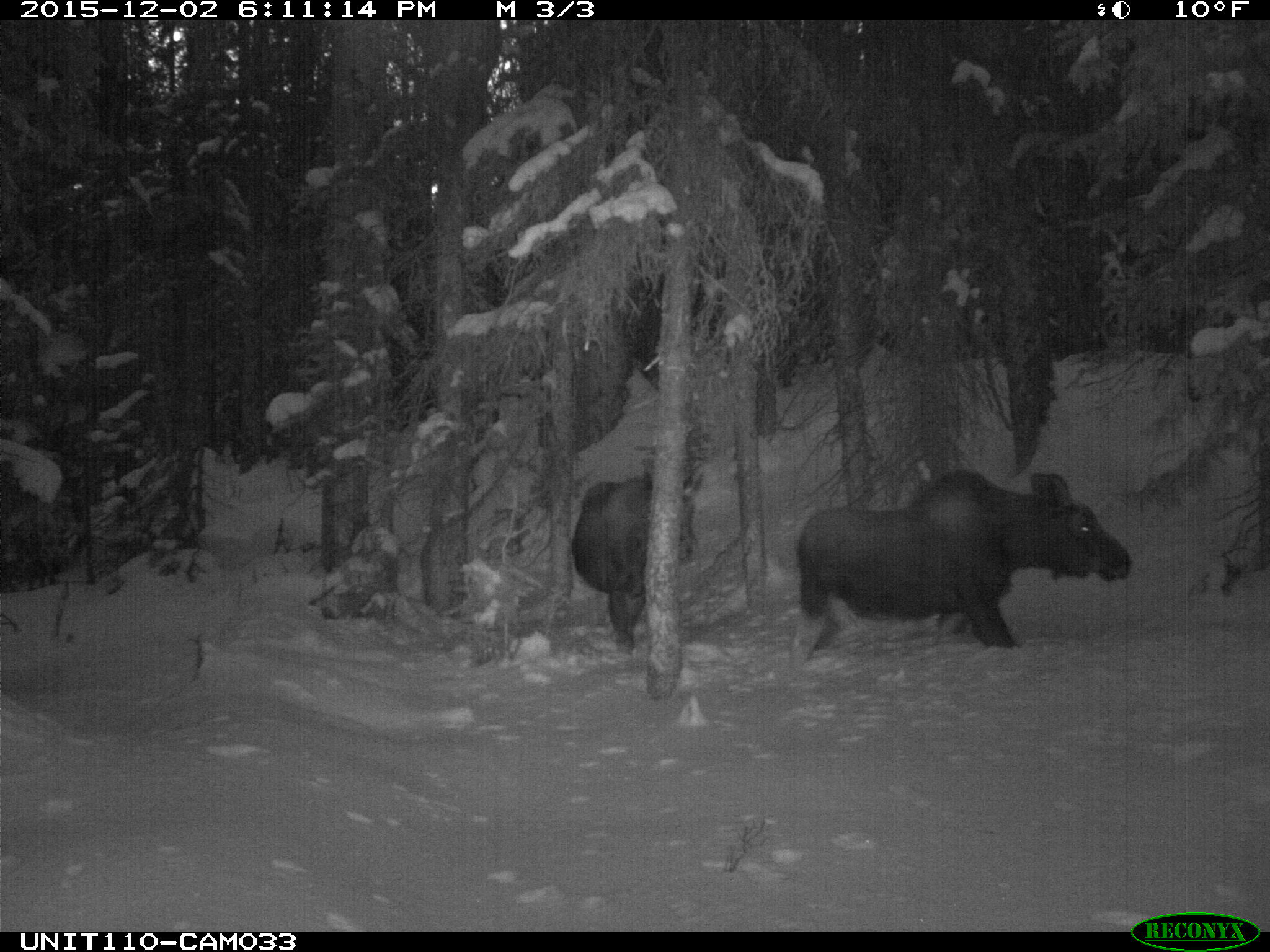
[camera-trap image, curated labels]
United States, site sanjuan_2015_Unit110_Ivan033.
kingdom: Animalia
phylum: Chordata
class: Mammalia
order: Artiodactyla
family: Cervidae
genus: Alces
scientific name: Alces alces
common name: moose